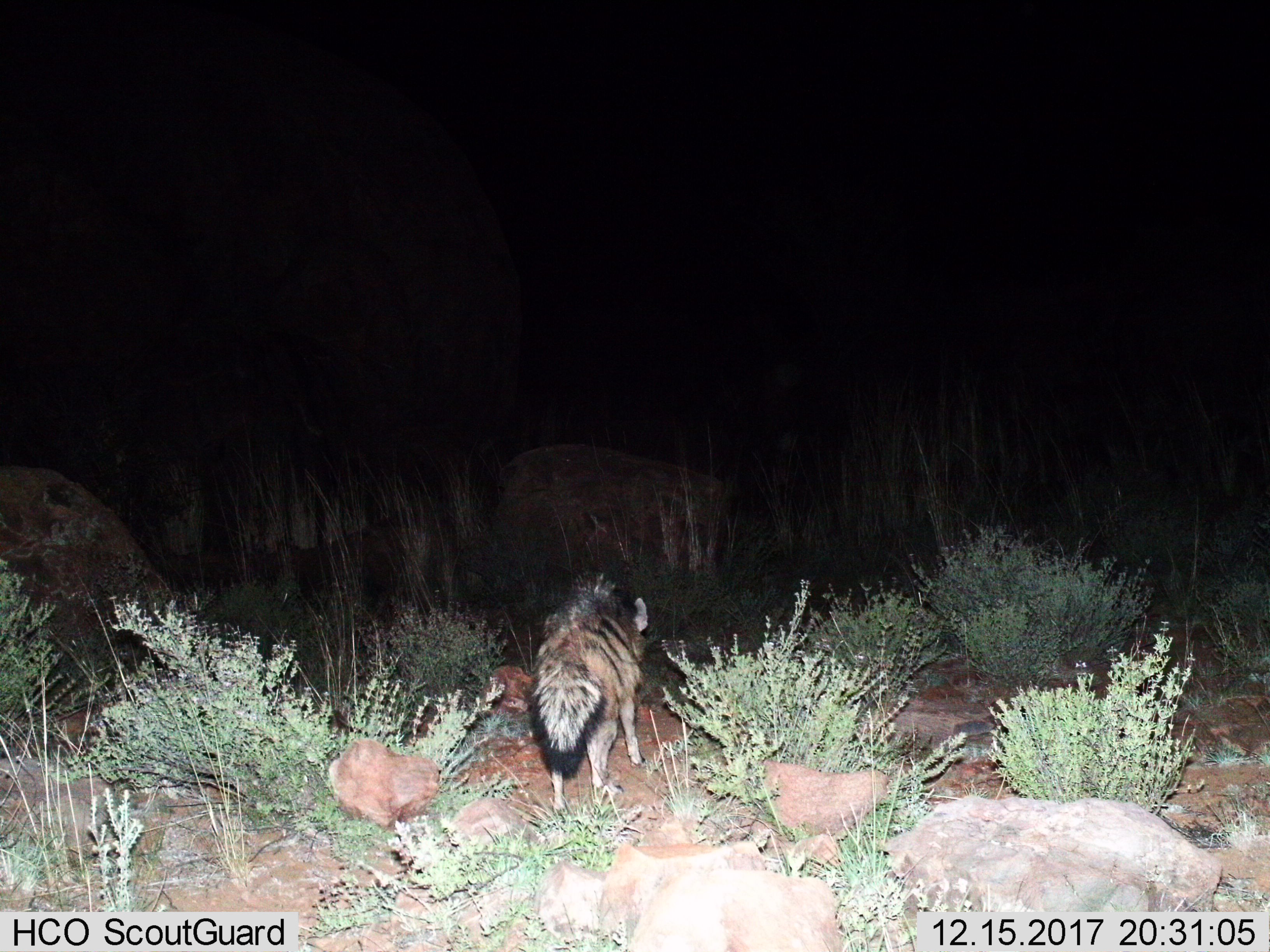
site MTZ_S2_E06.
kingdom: Animalia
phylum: Chordata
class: Mammalia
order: Carnivora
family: Hyaenidae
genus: Proteles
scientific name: Proteles cristatus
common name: aardwolf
Aardwolf (Proteles cristatus), count 1. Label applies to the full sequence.